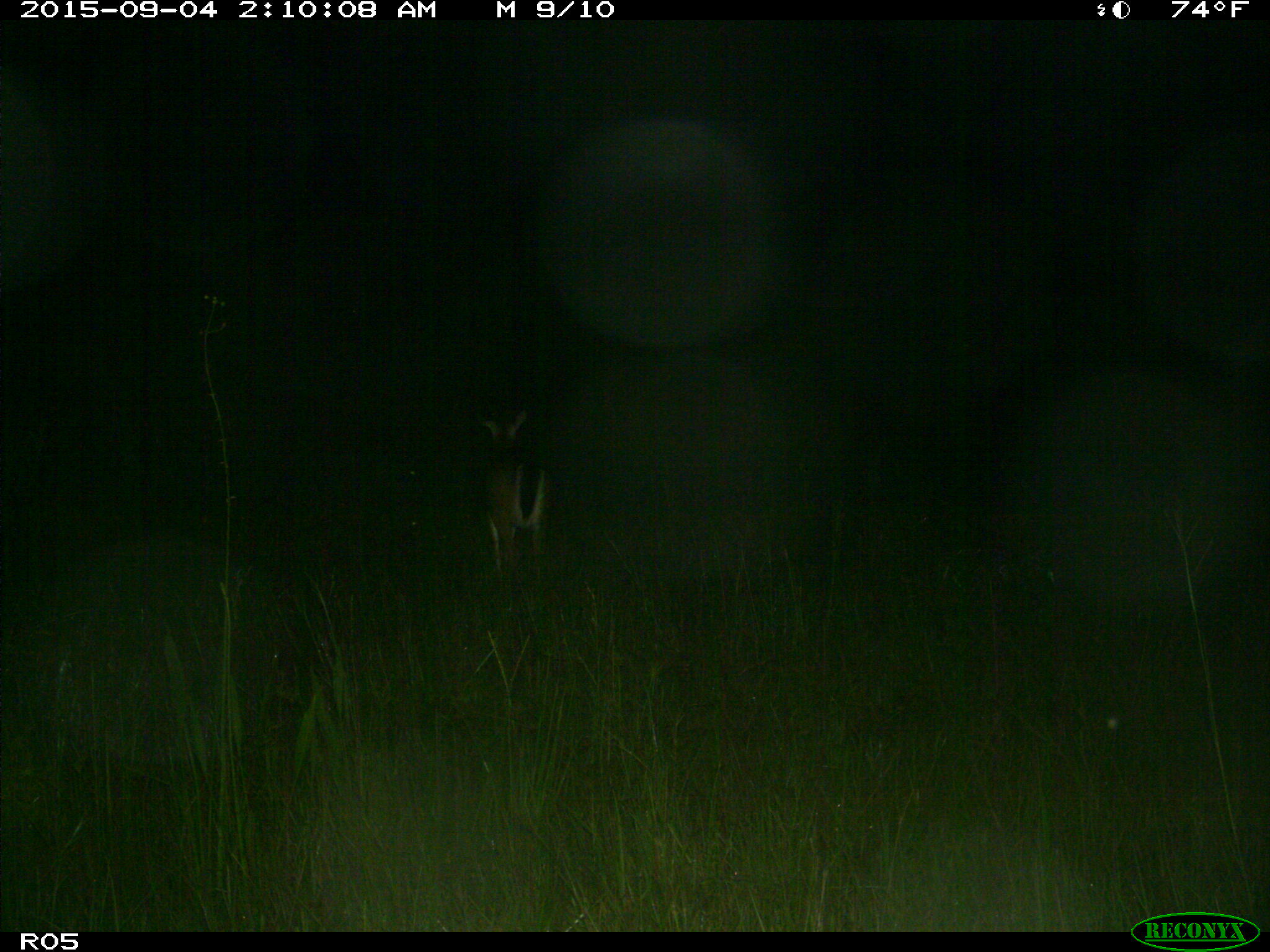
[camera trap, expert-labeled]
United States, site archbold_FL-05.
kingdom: Animalia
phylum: Chordata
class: Mammalia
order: Artiodactyla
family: Cervidae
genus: Odocoileus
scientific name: Odocoileus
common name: deer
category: unidentified deer